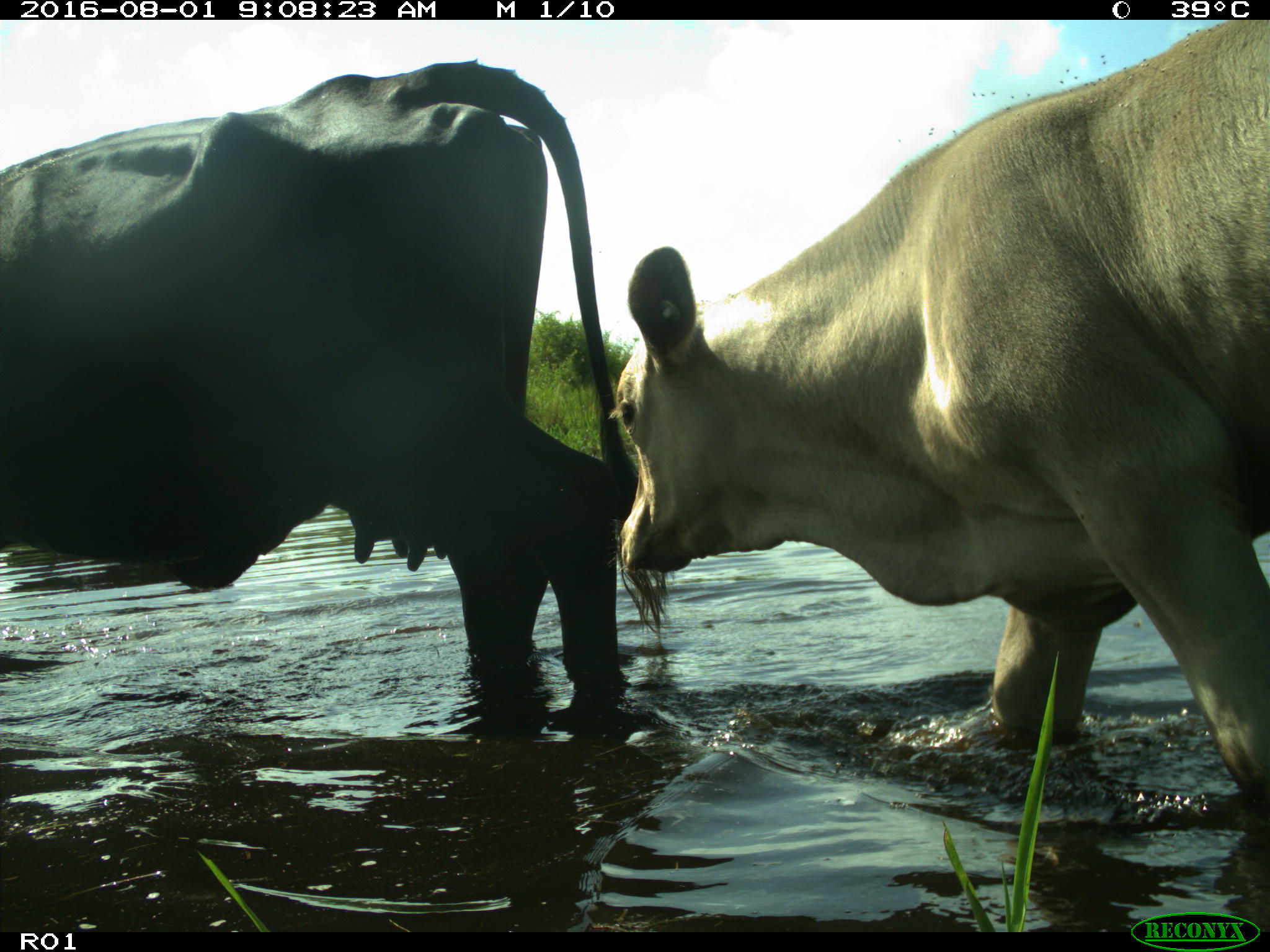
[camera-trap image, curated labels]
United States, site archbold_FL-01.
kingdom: Animalia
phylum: Chordata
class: Mammalia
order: Artiodactyla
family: Bovidae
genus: Bos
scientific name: Bos taurus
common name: domestic cow